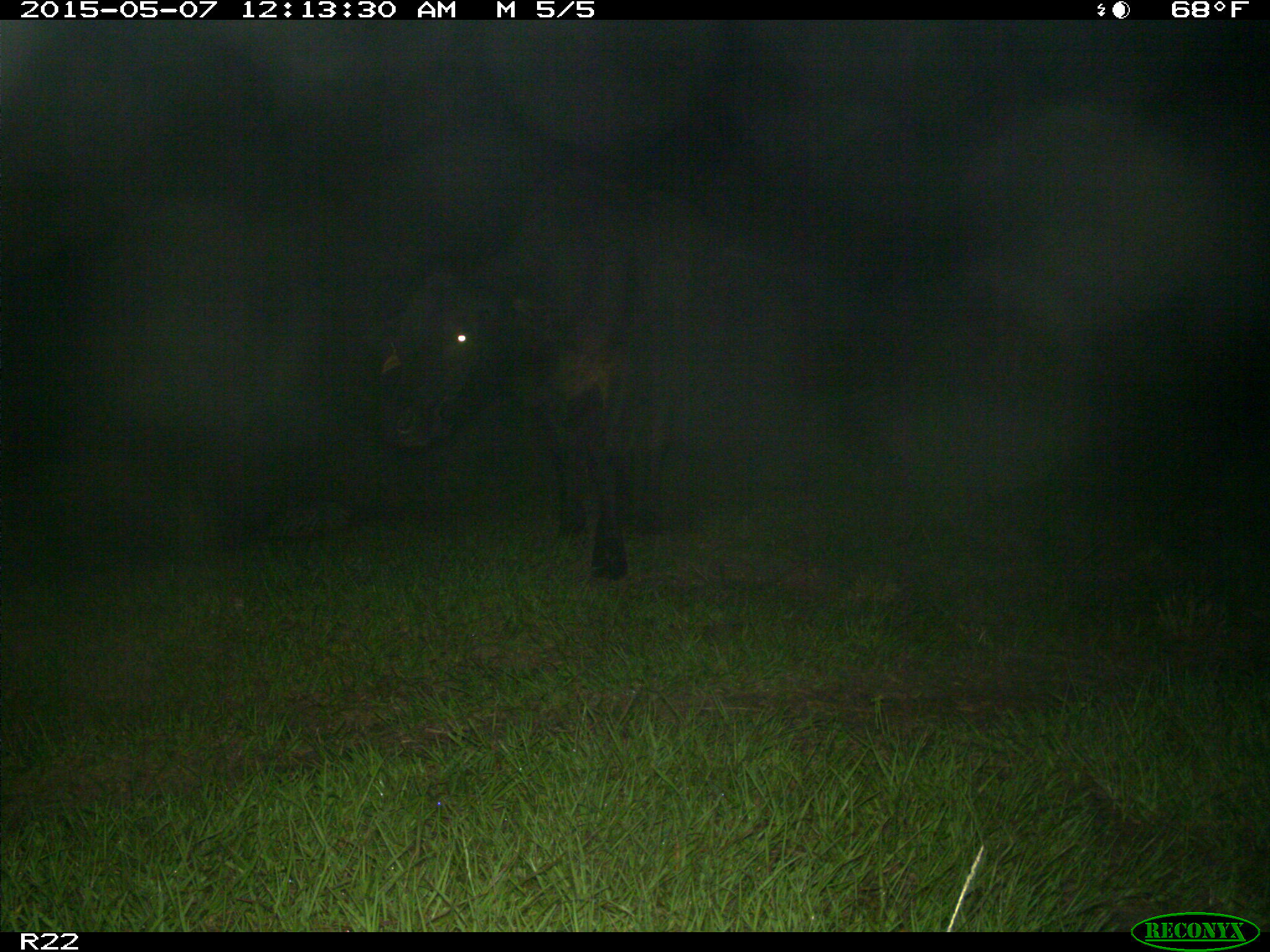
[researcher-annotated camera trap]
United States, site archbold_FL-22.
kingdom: Animalia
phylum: Chordata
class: Mammalia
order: Artiodactyla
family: Bovidae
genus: Bos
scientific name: Bos taurus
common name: domestic cow